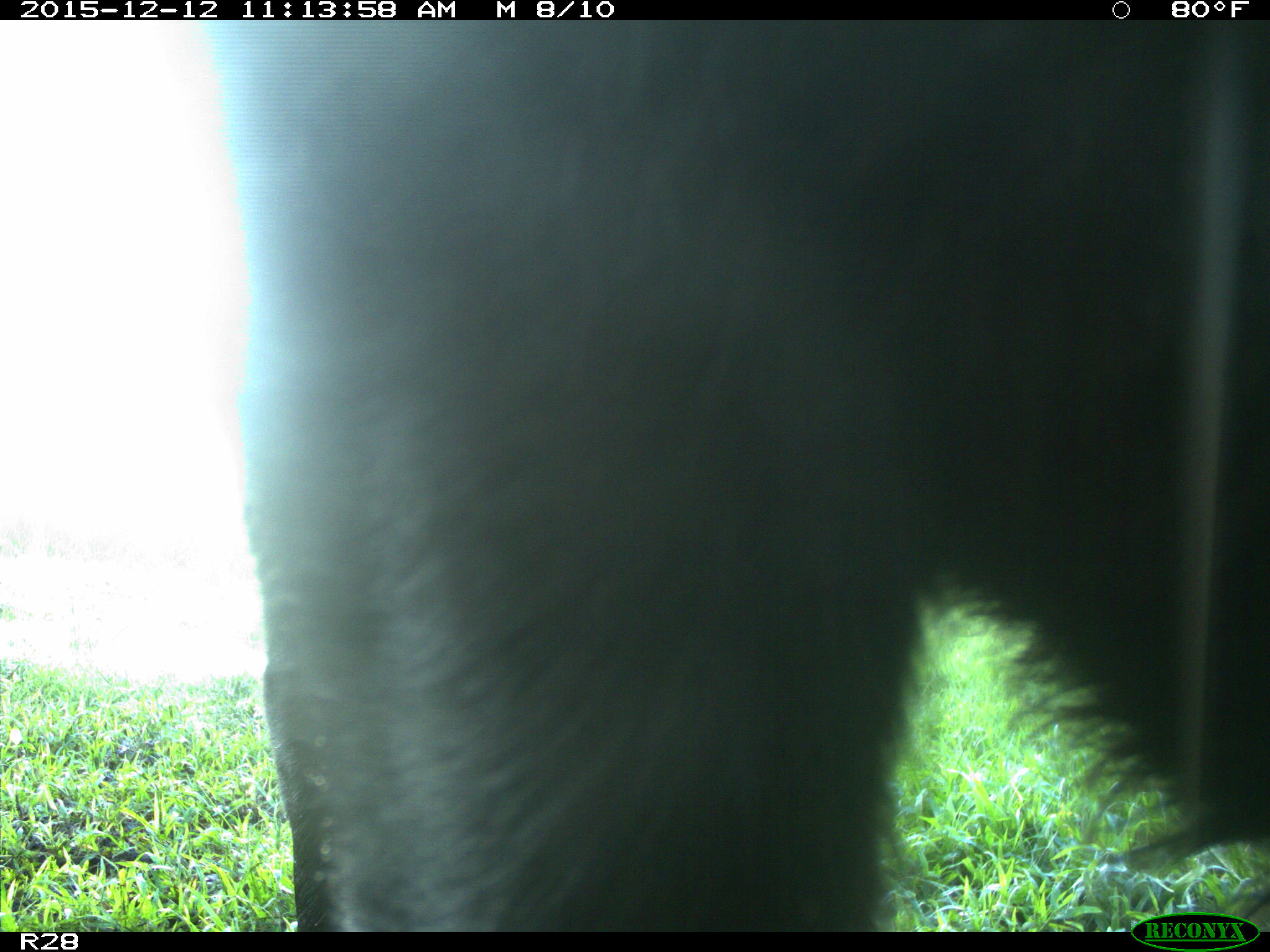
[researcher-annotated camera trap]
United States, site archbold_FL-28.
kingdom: Animalia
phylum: Chordata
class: Mammalia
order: Artiodactyla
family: Bovidae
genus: Bos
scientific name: Bos taurus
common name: domestic cow